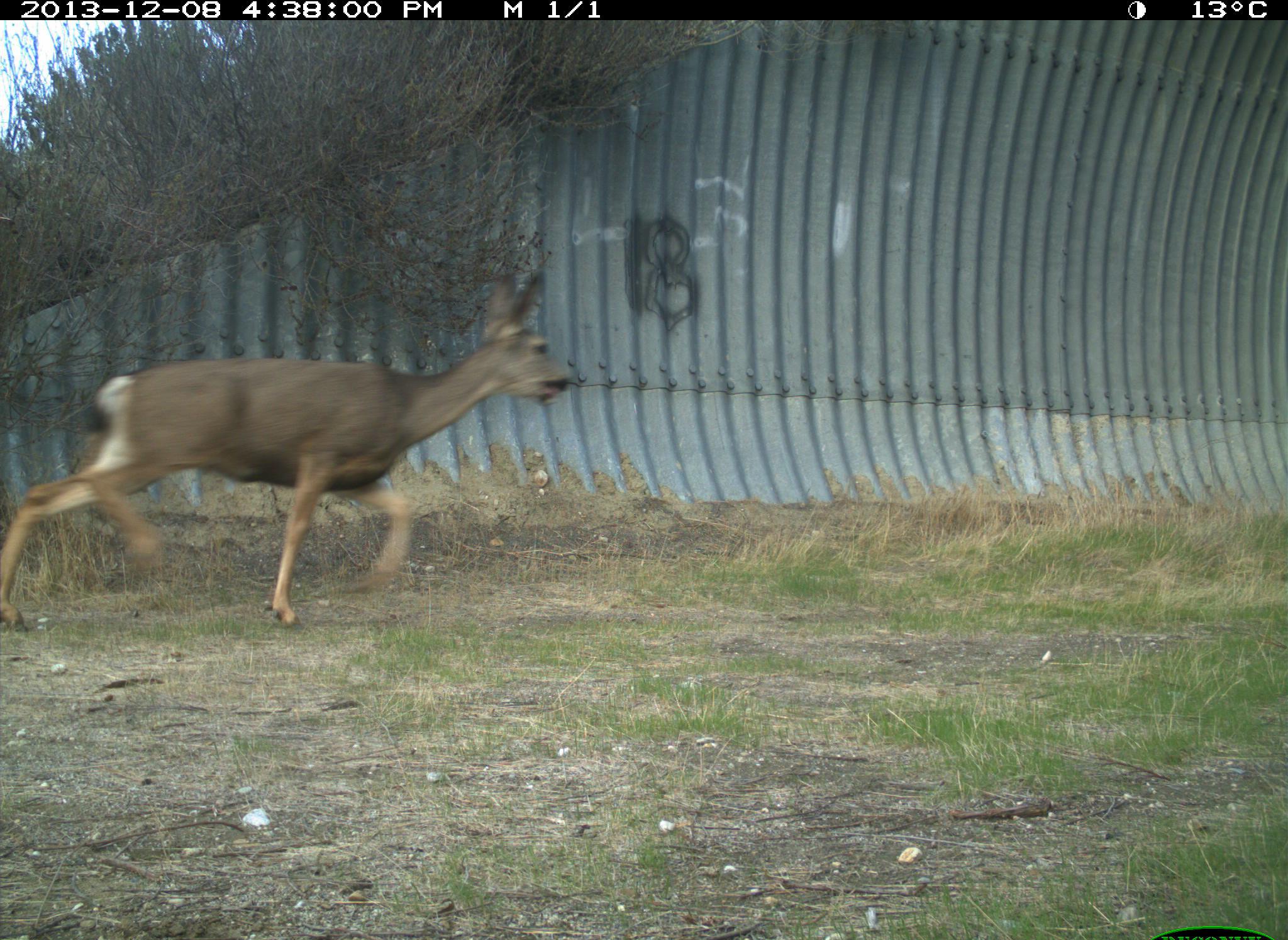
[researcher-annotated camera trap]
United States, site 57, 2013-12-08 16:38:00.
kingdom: Animalia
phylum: Chordata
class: Mammalia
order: Artiodactyla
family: Cervidae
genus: Odocoileus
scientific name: Odocoileus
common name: deer